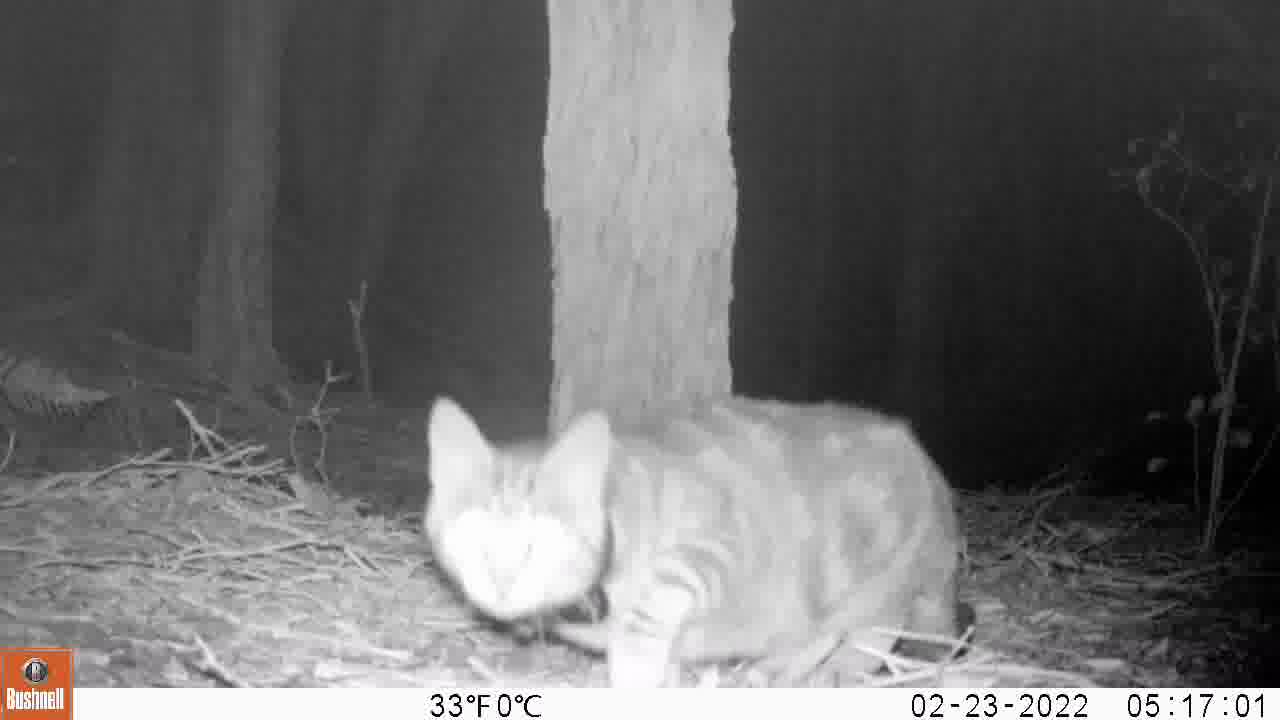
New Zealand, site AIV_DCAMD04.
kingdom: Animalia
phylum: Chordata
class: Mammalia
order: Carnivora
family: Felidae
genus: Felis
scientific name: Felis catus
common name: domestic cat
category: cat